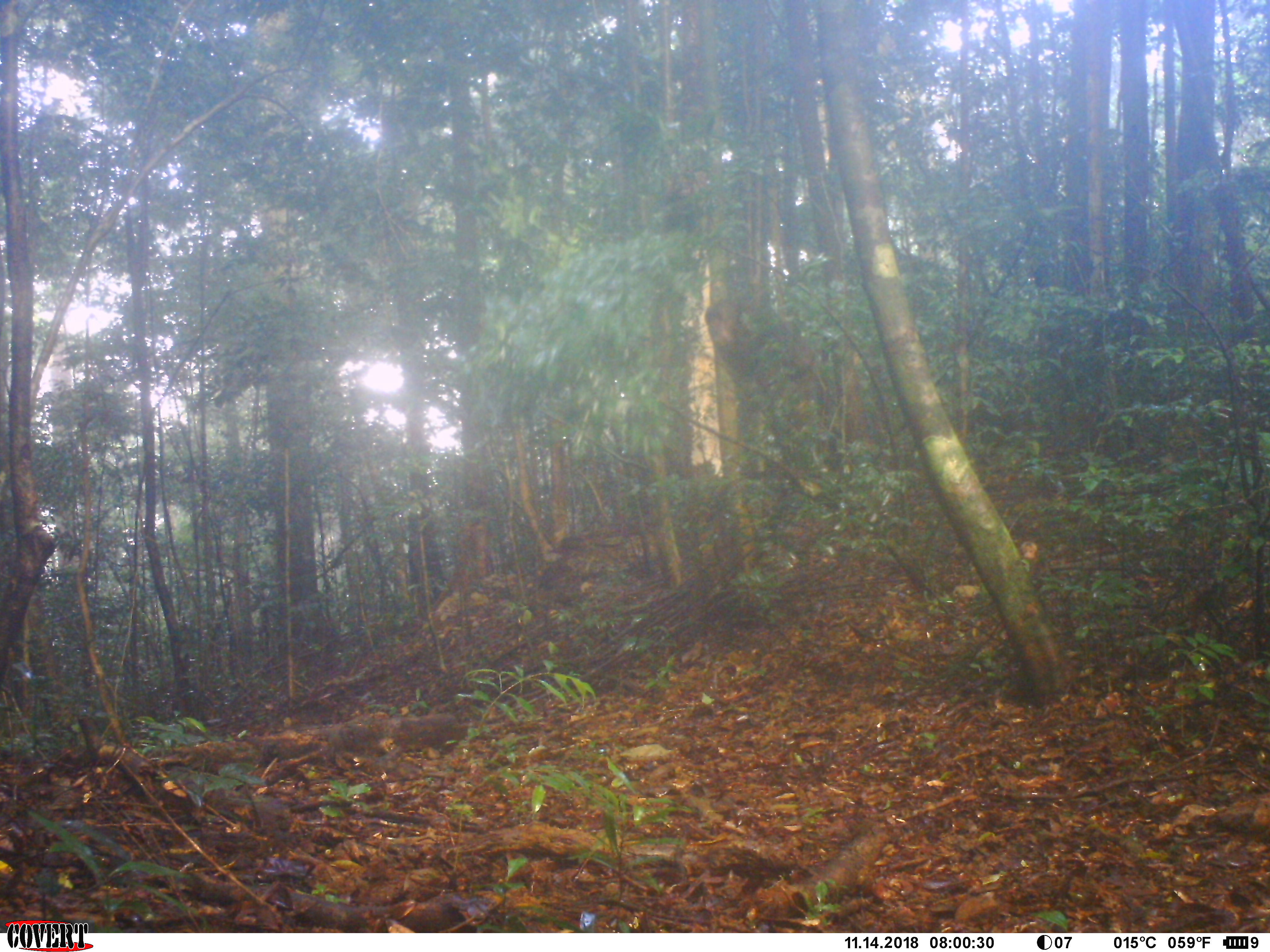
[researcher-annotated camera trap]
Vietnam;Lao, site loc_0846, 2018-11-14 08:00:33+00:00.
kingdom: Animalia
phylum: Chordata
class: Mammalia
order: Primates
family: Cercopithecidae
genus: Macaca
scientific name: Macaca arctoides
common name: stump-tailed macaque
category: stump tailed macaque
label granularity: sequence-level